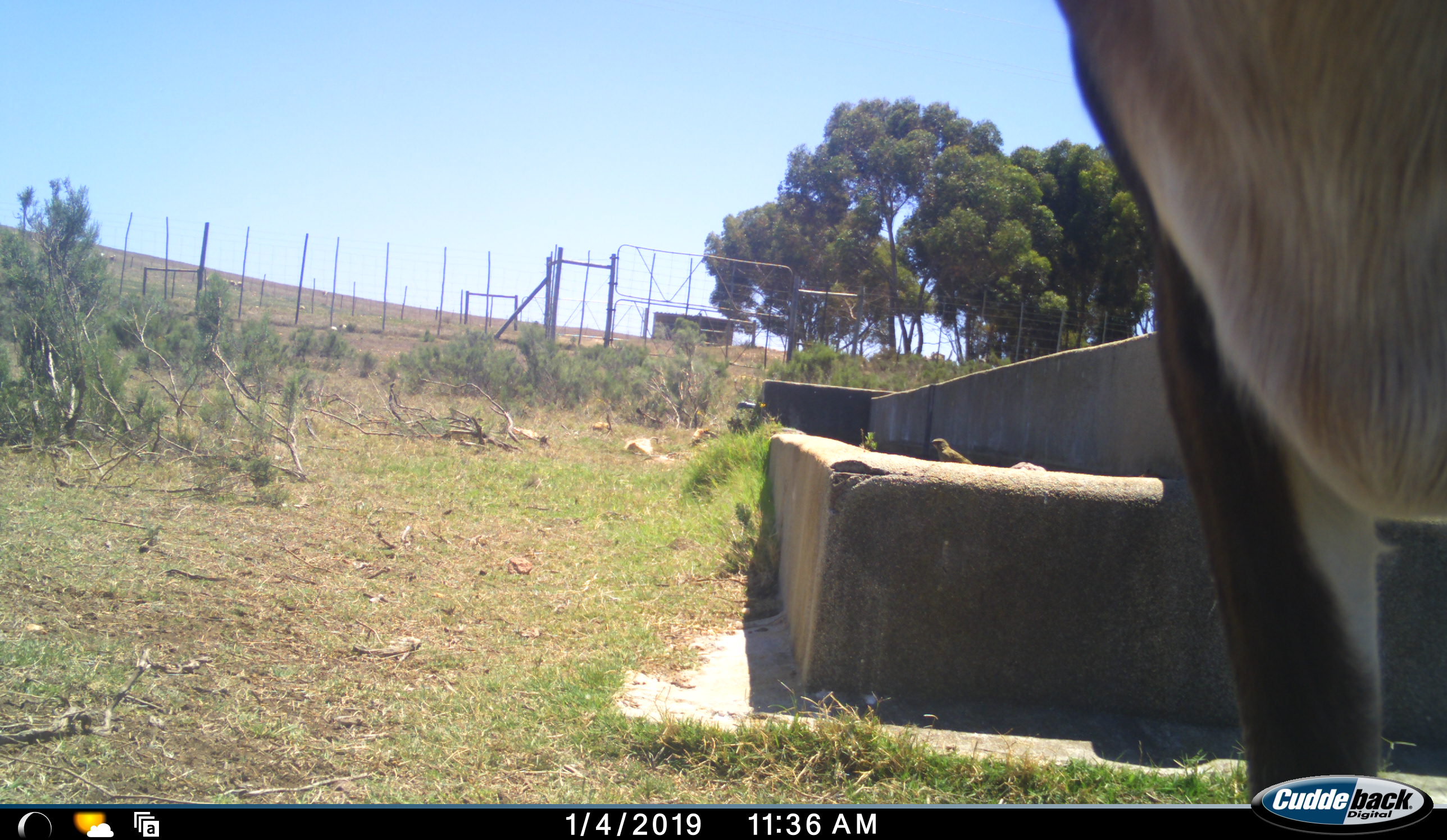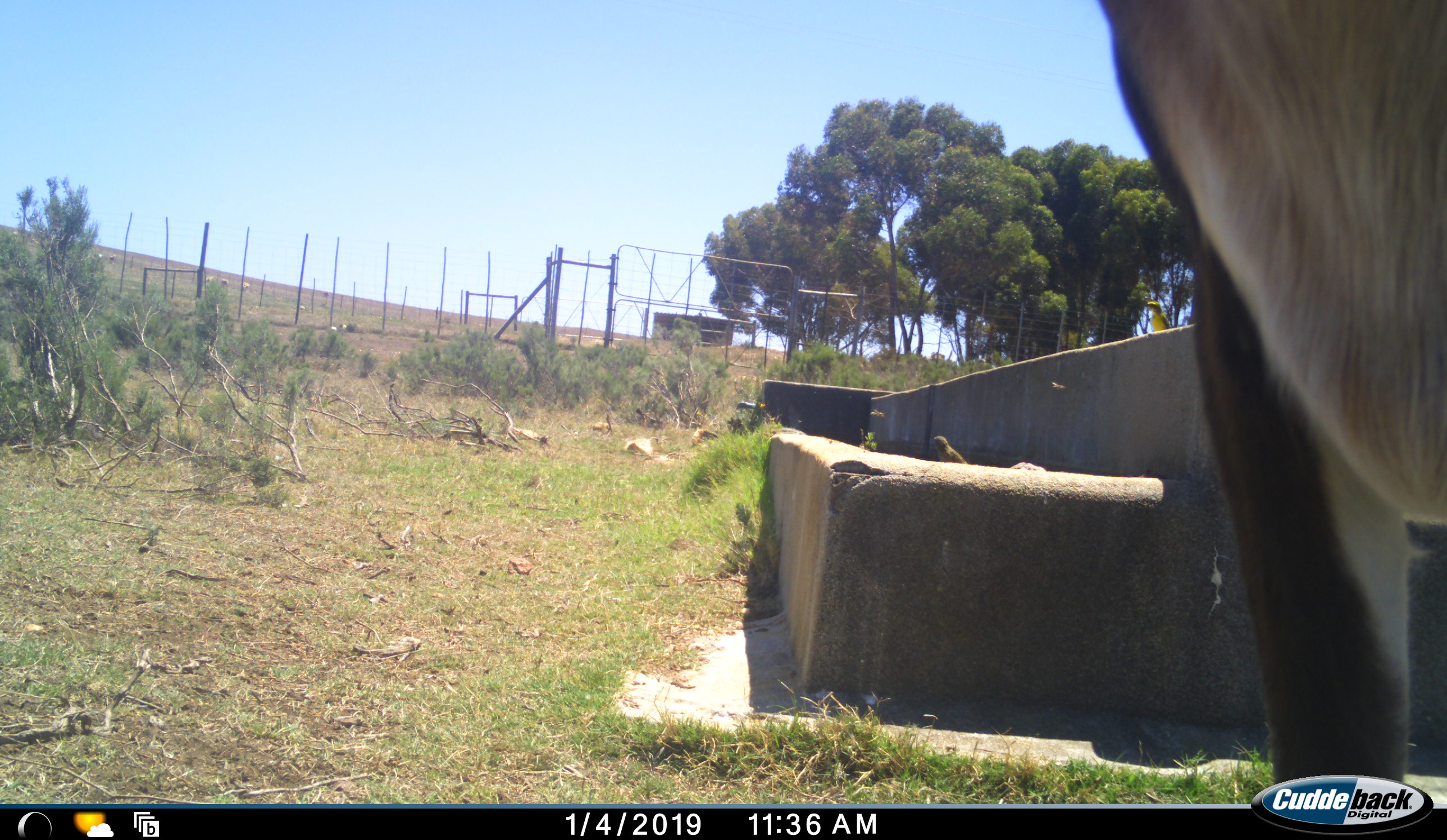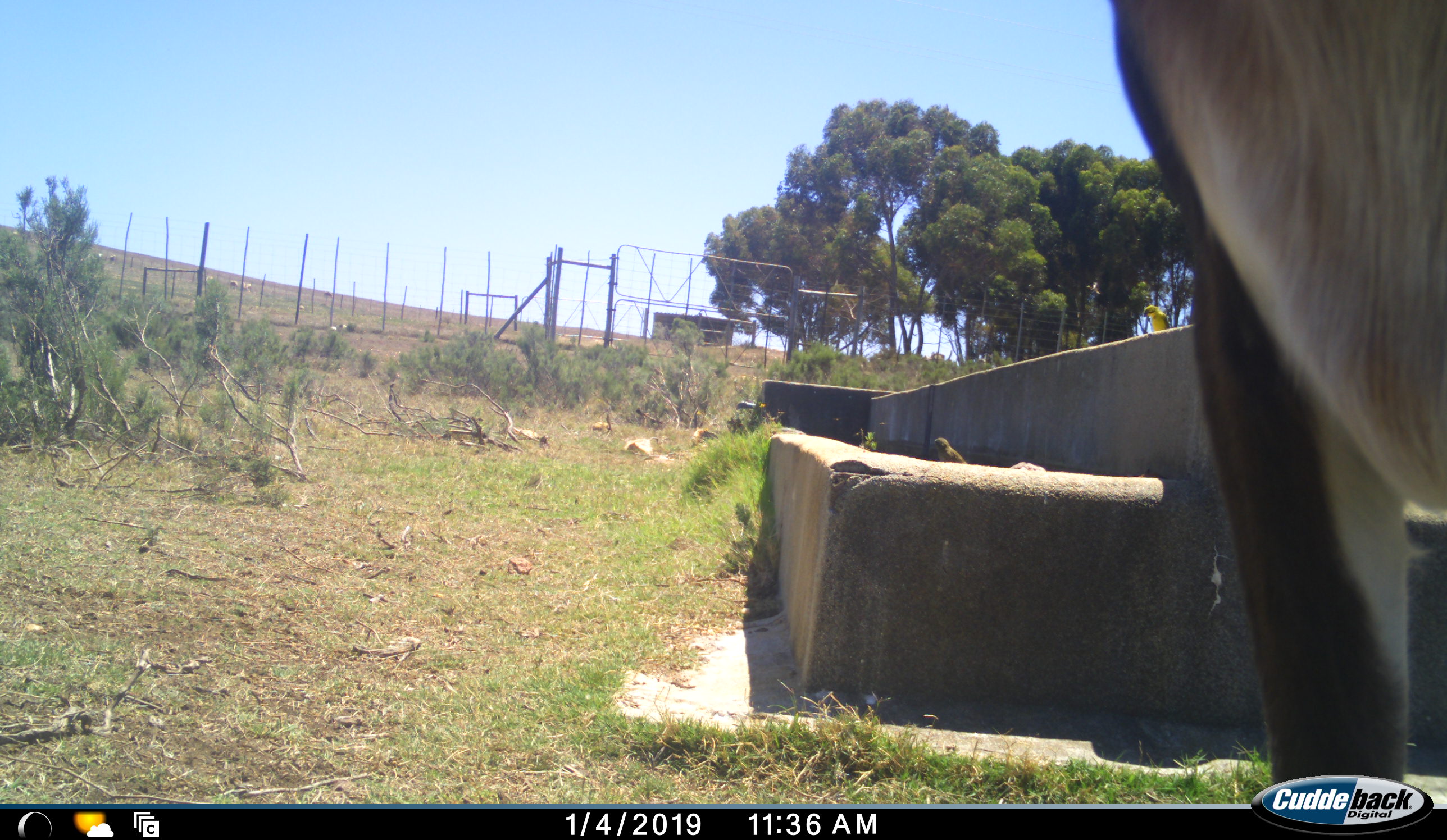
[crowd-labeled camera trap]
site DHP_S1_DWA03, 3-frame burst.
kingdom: Animalia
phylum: Chordata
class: Aves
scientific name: Aves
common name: bird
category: birdother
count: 2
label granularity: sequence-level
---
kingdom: Animalia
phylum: Chordata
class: Mammalia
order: Artiodactyla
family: Bovidae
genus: Damaliscus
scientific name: Damaliscus pygargus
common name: bontebok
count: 1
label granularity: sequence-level